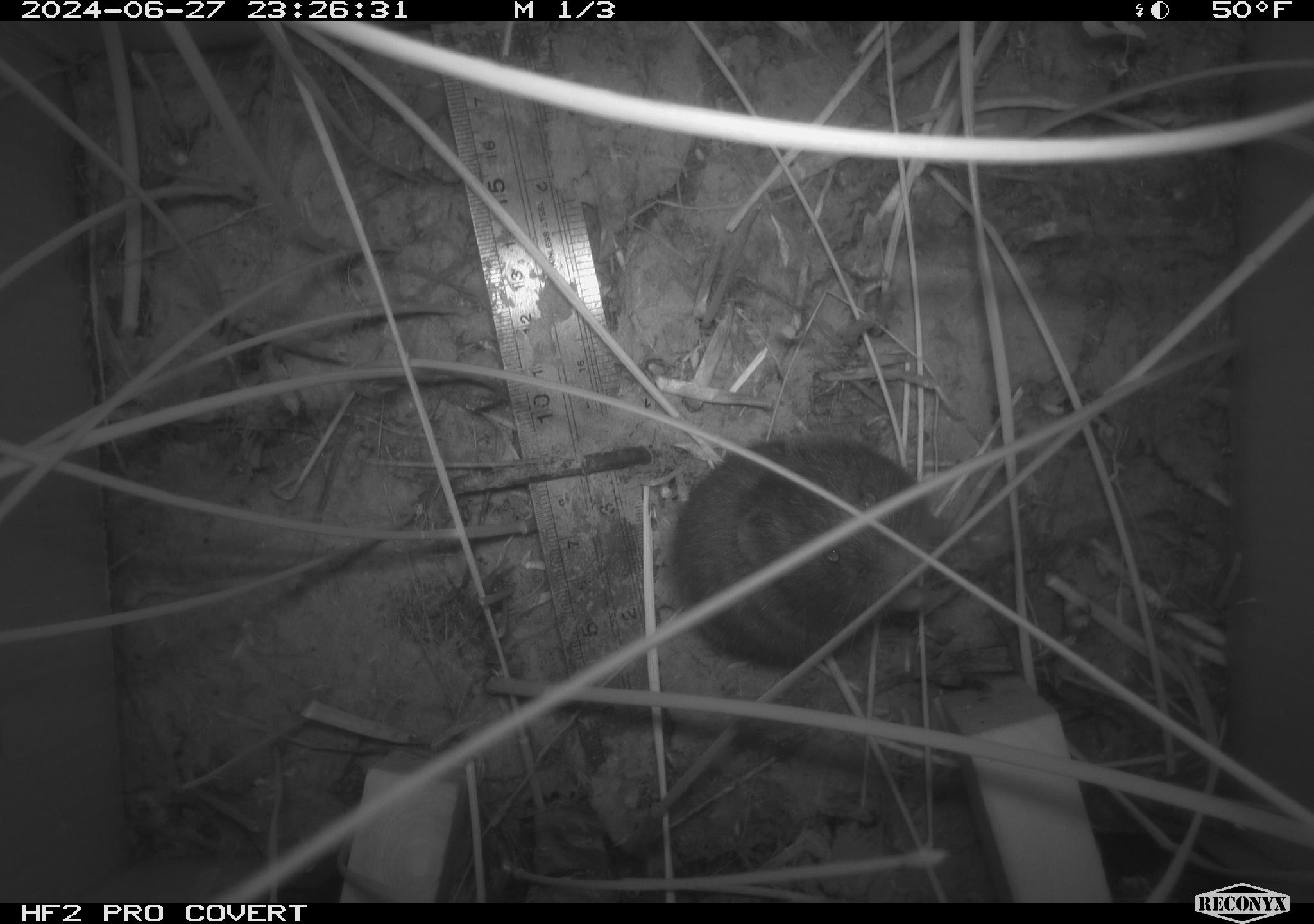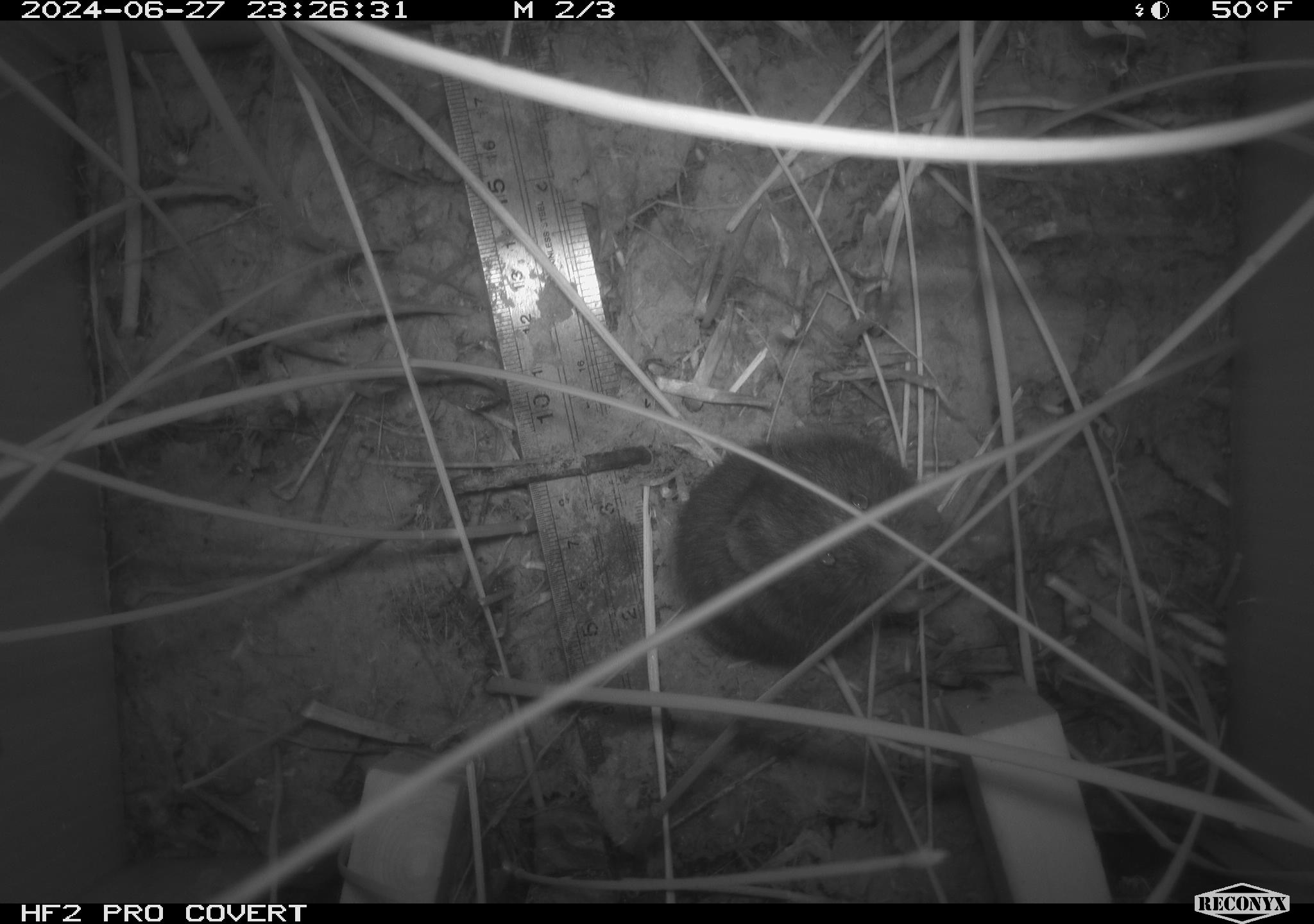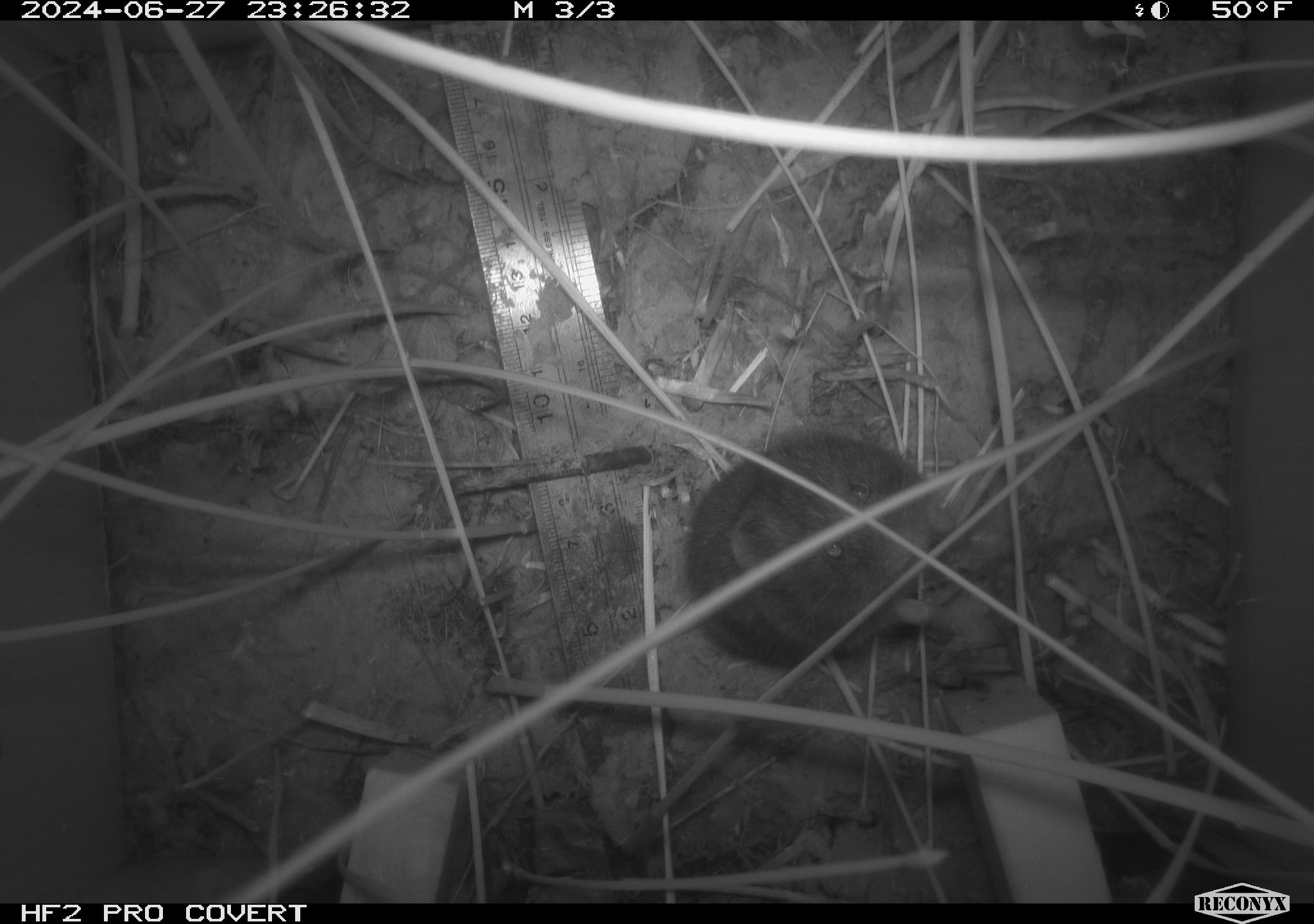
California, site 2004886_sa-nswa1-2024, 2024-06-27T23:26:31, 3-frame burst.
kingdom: Animalia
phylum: Chordata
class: Mammalia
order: Rodentia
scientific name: Rodentia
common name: rodent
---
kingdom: Animalia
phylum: Chordata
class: Mammalia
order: Rodentia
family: Cricetidae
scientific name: Arvicolinae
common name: voles, lemmings, and muskrats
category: arvicolinae subfamily